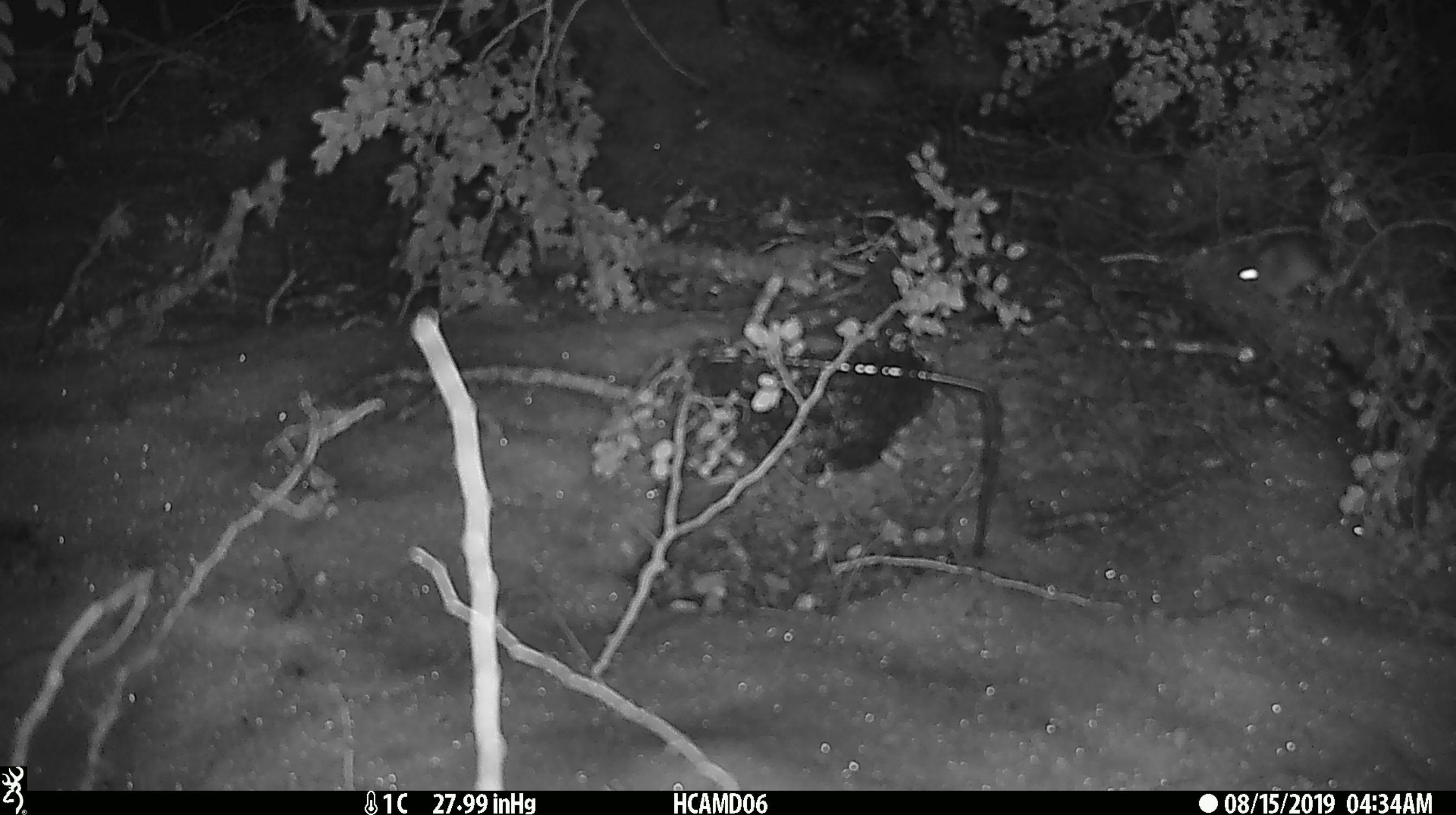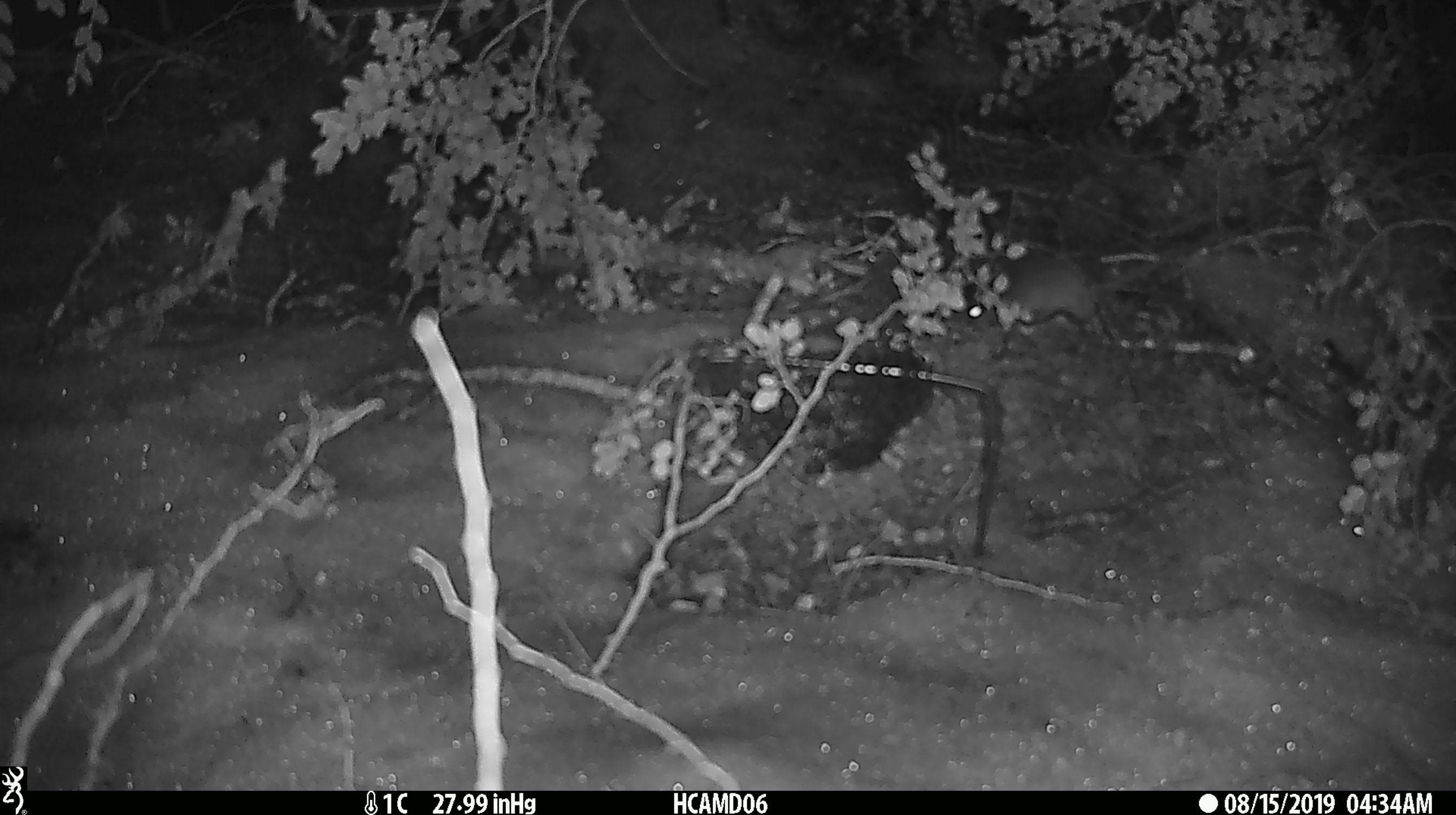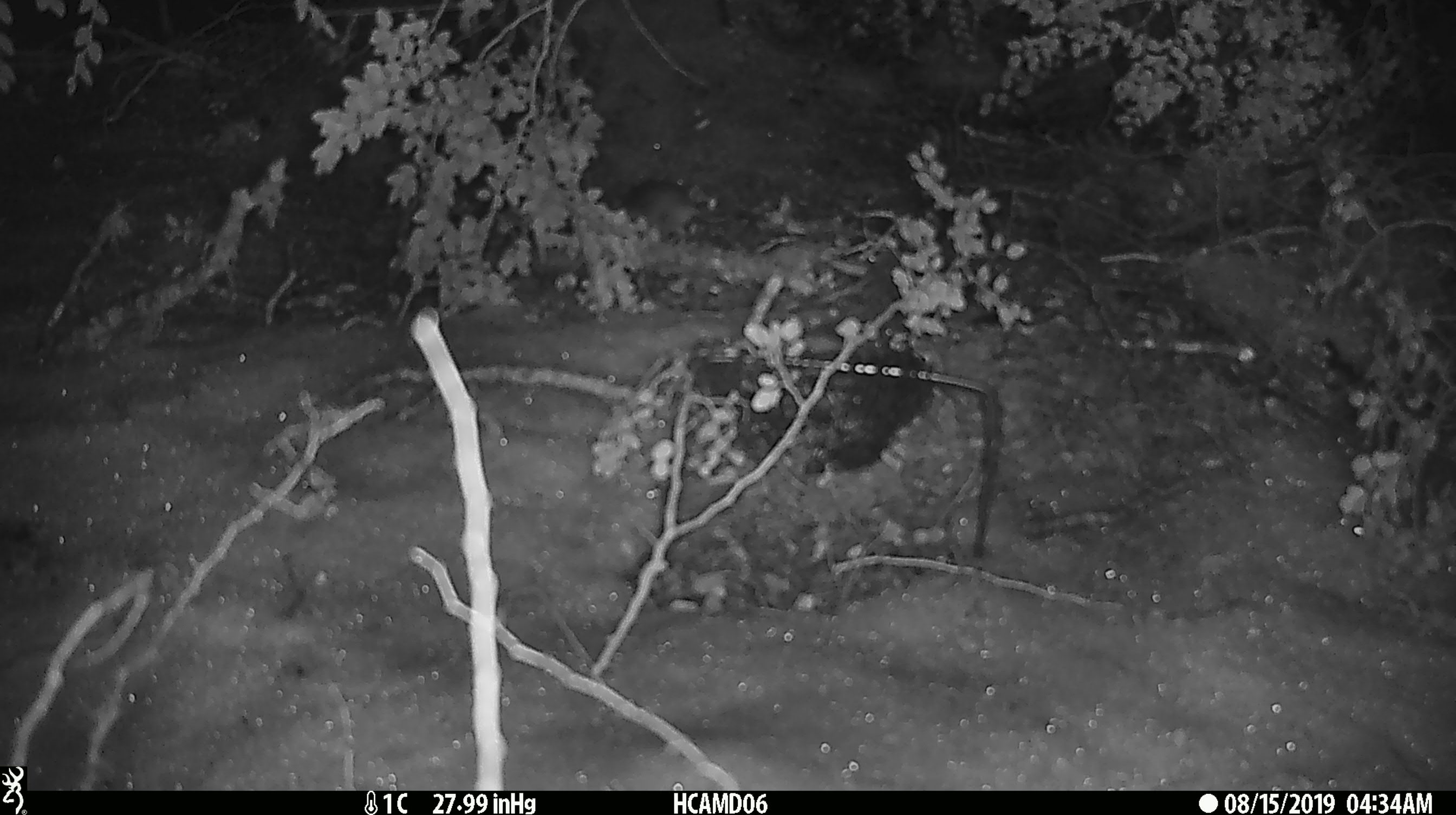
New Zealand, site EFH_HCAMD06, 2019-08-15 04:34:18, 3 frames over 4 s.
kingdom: Animalia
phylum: Chordata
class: Mammalia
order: Rodentia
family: Muridae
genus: Mus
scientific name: Mus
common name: mouse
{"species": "mouse (Mus)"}